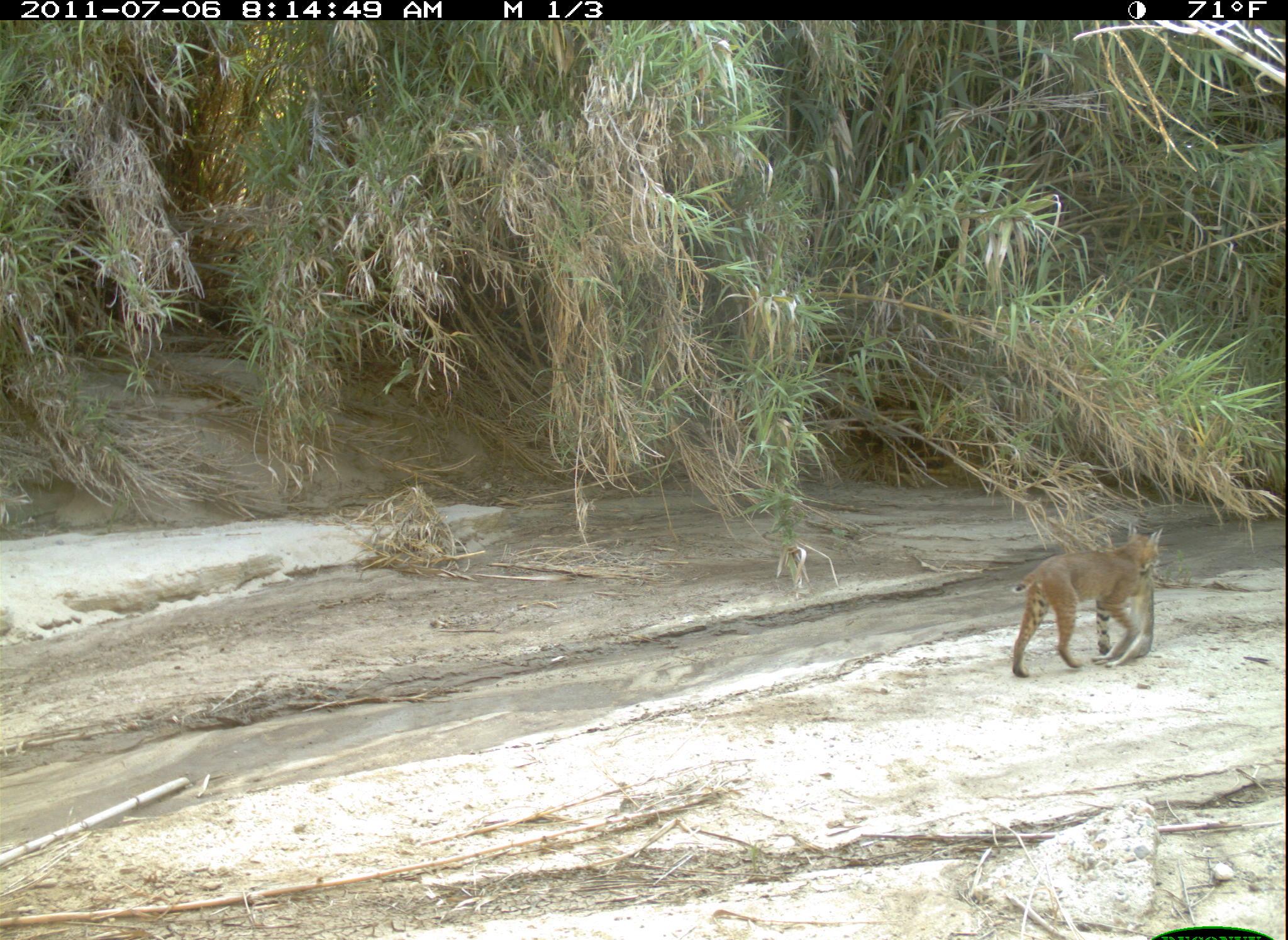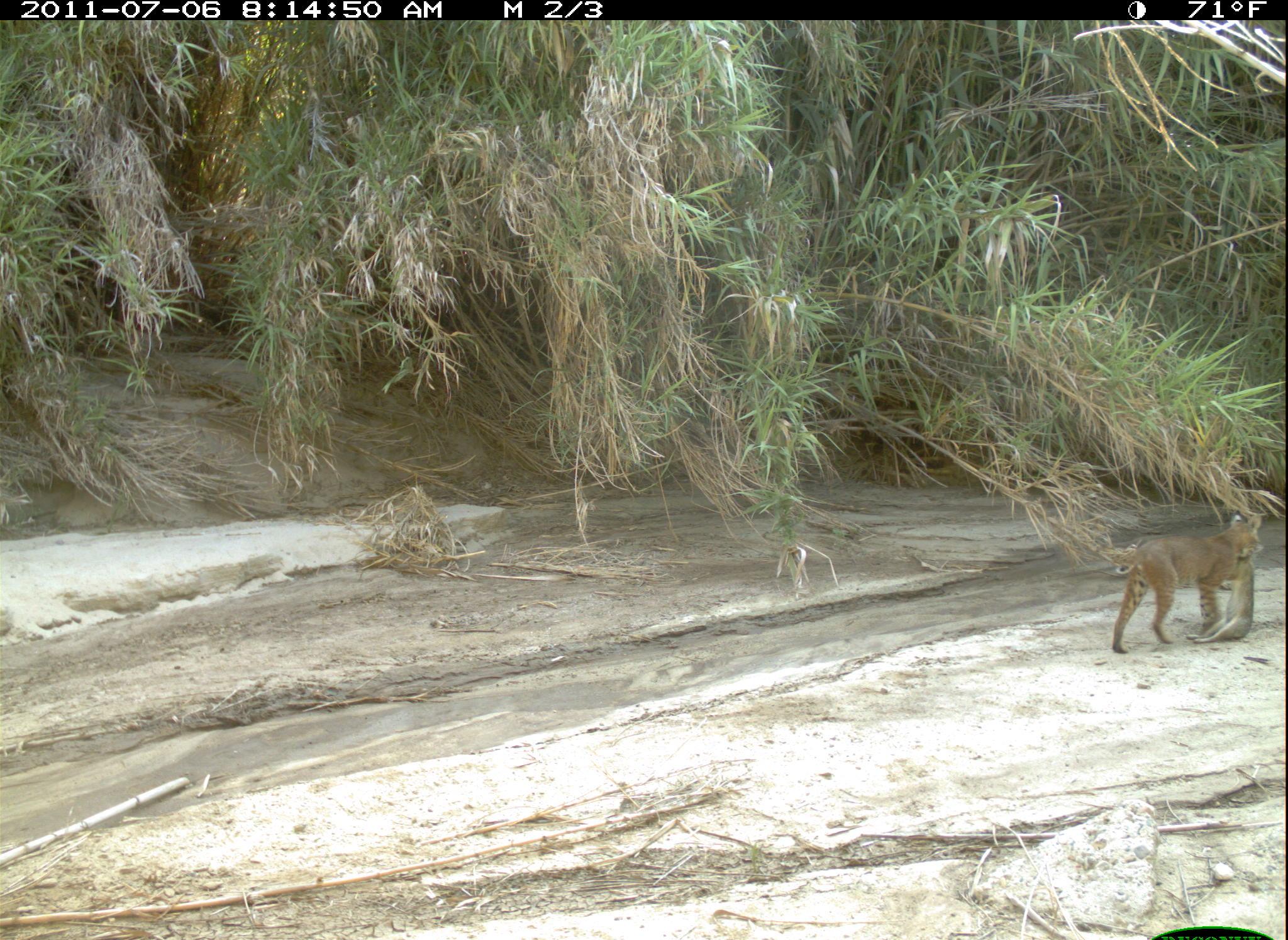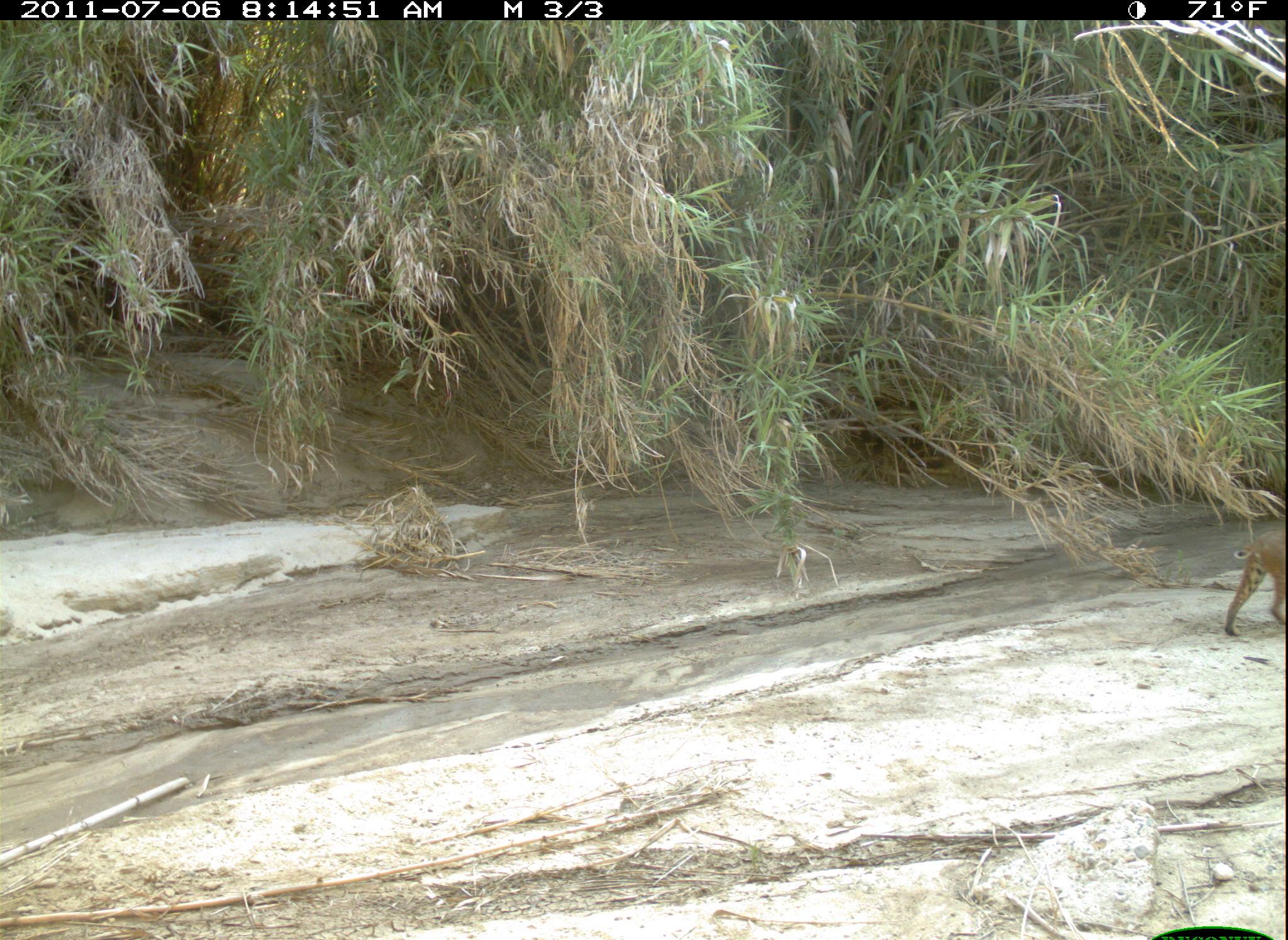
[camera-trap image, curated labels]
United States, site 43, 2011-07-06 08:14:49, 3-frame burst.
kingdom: Animalia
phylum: Chordata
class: Mammalia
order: Carnivora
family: Felidae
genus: Lynx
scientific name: Lynx rufus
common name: bobcat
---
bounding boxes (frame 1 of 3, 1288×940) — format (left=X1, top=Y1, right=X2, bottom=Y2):
bobcat: (left=1004, top=521, right=1171, bottom=680)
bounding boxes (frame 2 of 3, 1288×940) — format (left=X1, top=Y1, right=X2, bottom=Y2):
bobcat: (left=1093, top=503, right=1277, bottom=660)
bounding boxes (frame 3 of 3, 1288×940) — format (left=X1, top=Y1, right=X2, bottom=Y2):
bobcat: (left=1209, top=522, right=1286, bottom=641)